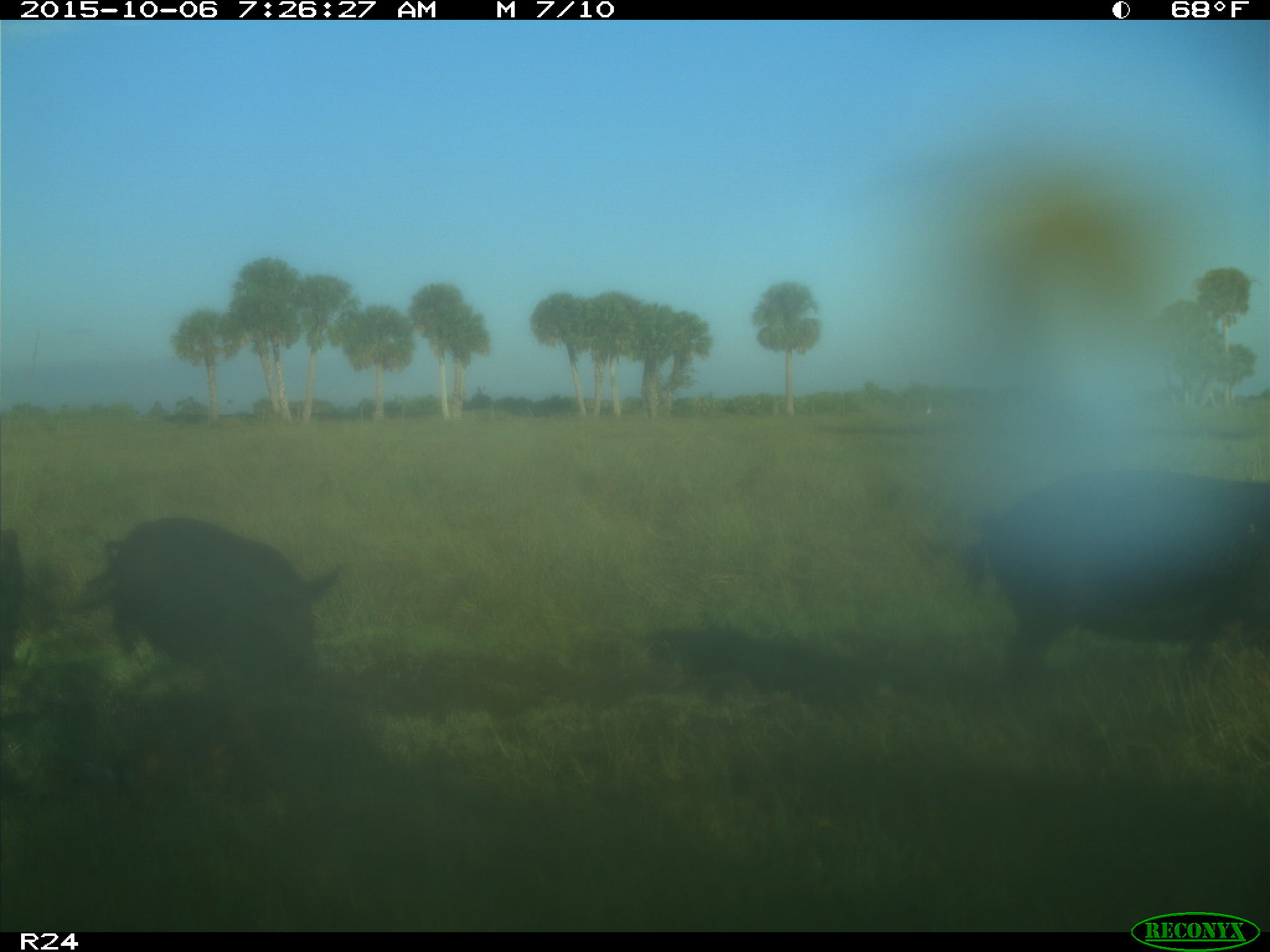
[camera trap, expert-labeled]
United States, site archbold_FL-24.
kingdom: Animalia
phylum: Chordata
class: Mammalia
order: Artiodactyla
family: Suidae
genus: Sus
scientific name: Sus scrofa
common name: wild boar